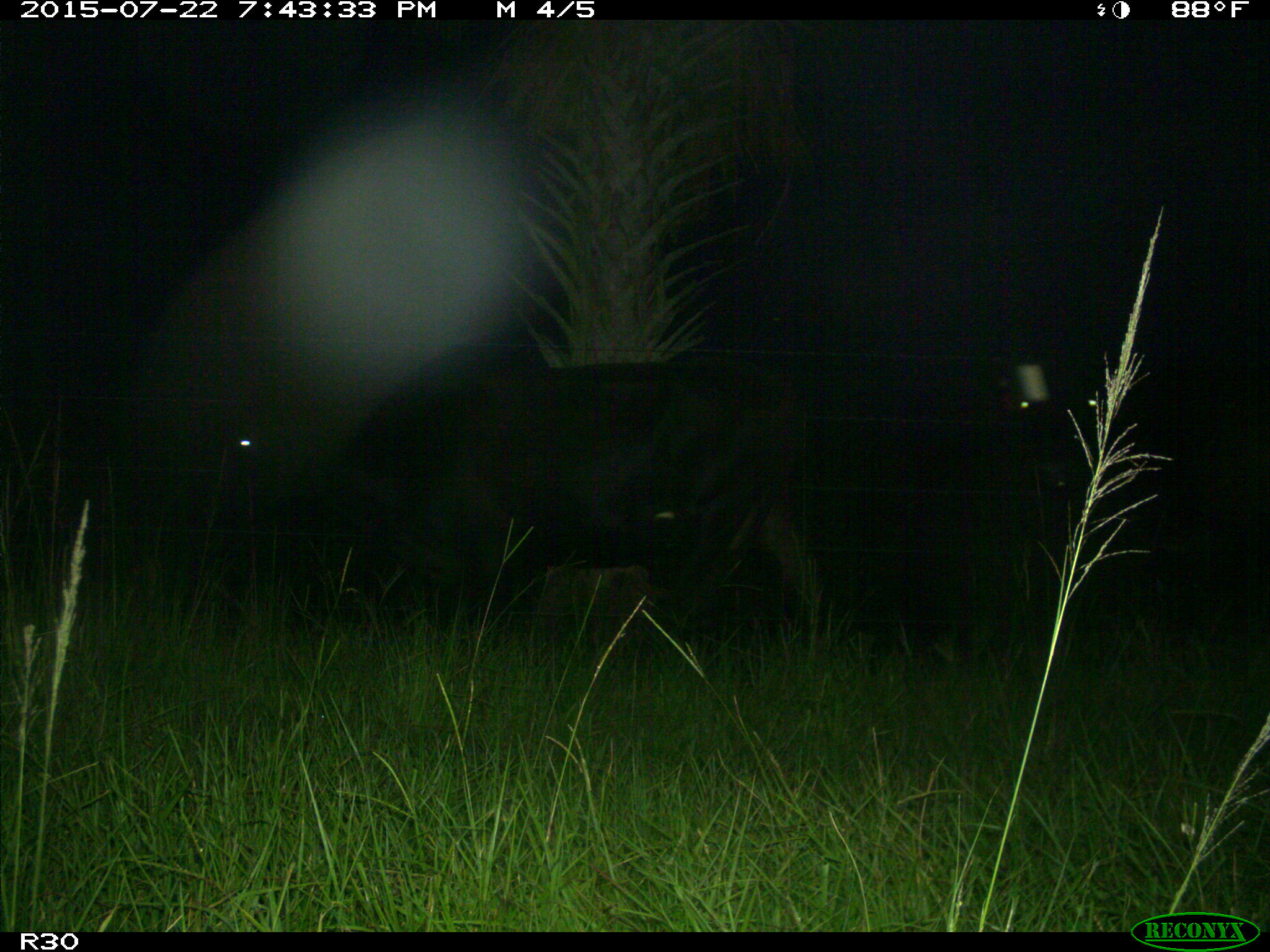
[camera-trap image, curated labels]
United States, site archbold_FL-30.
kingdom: Animalia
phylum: Chordata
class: Mammalia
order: Artiodactyla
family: Bovidae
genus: Bos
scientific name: Bos taurus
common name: domestic cow